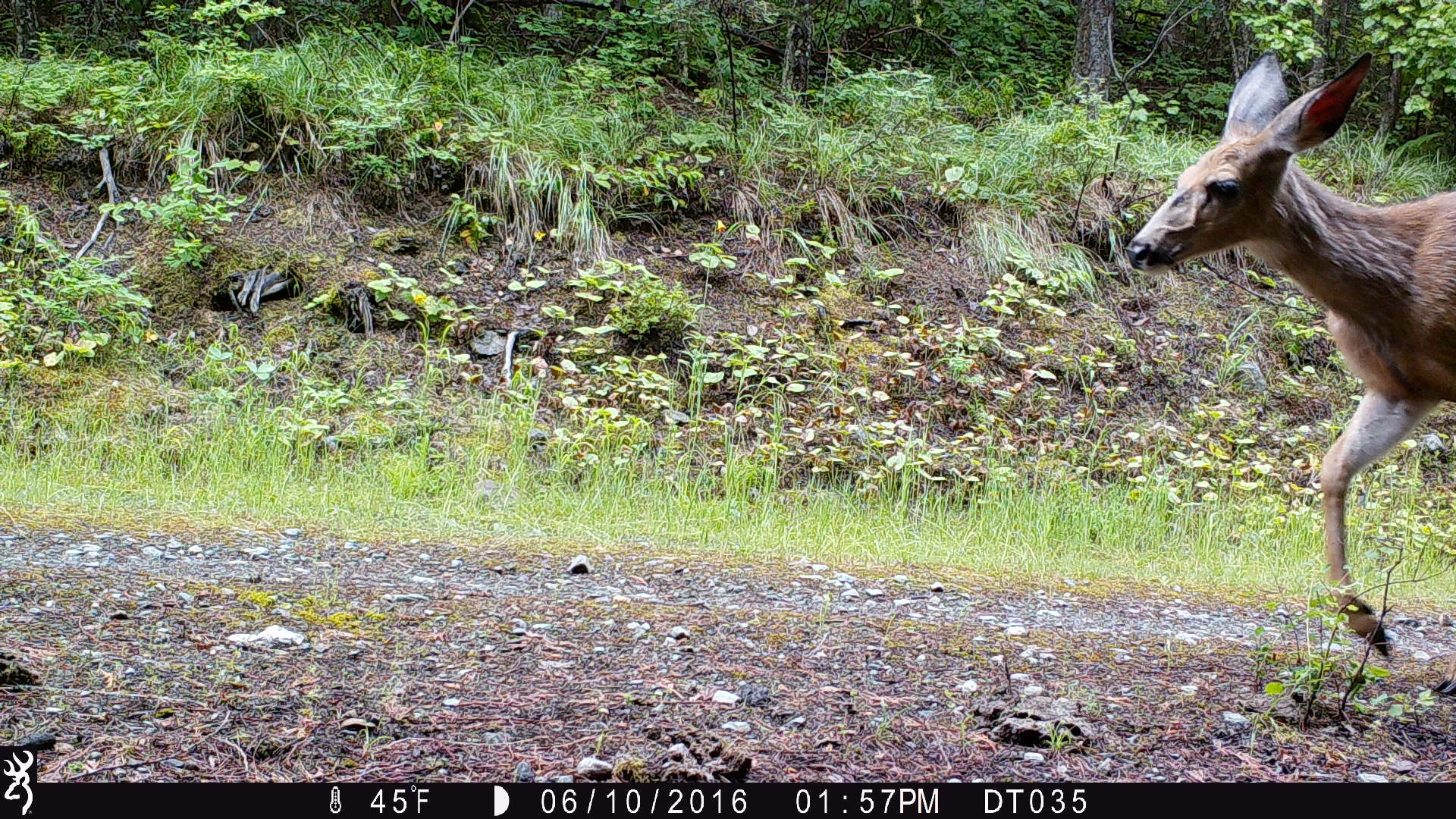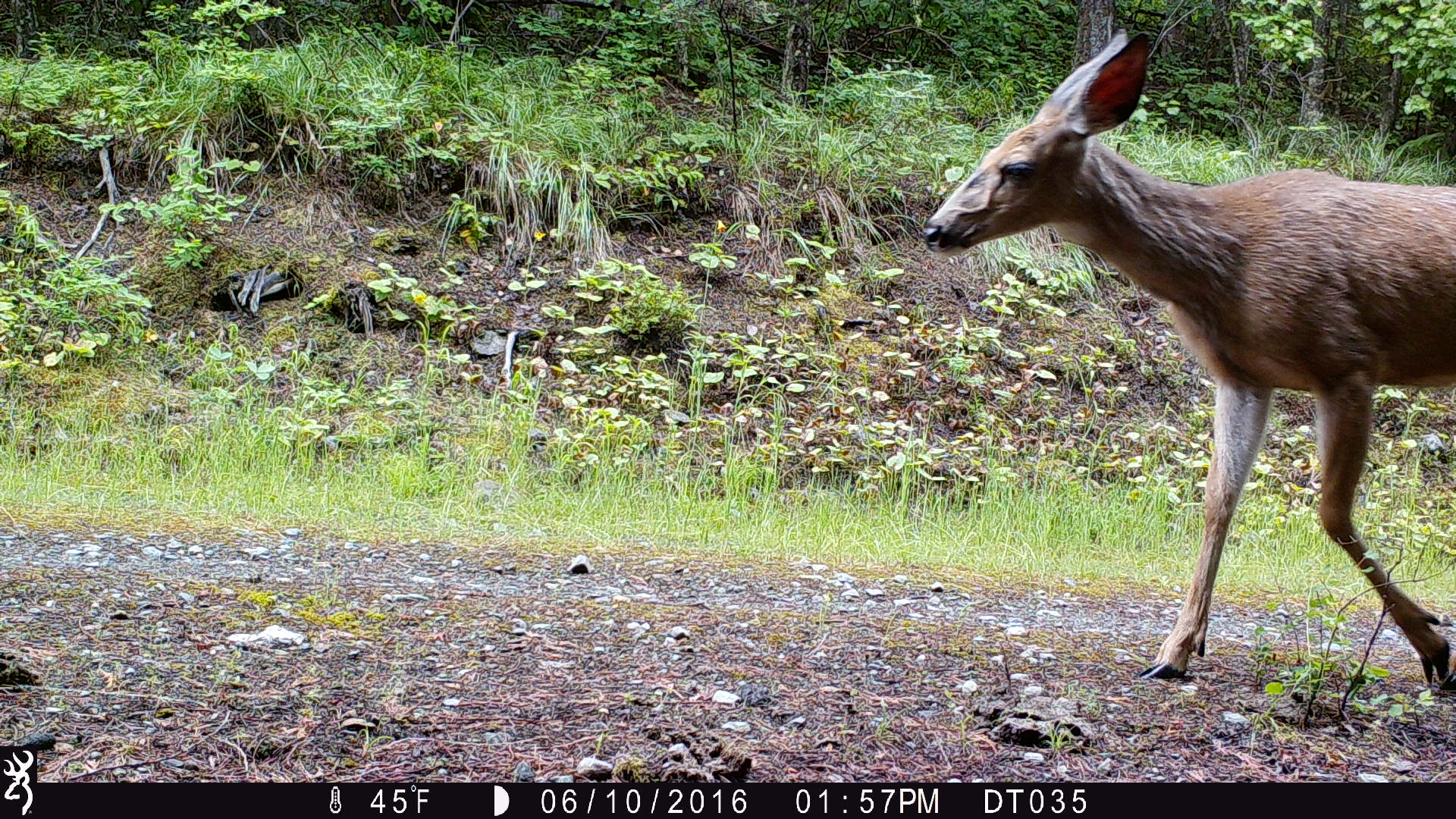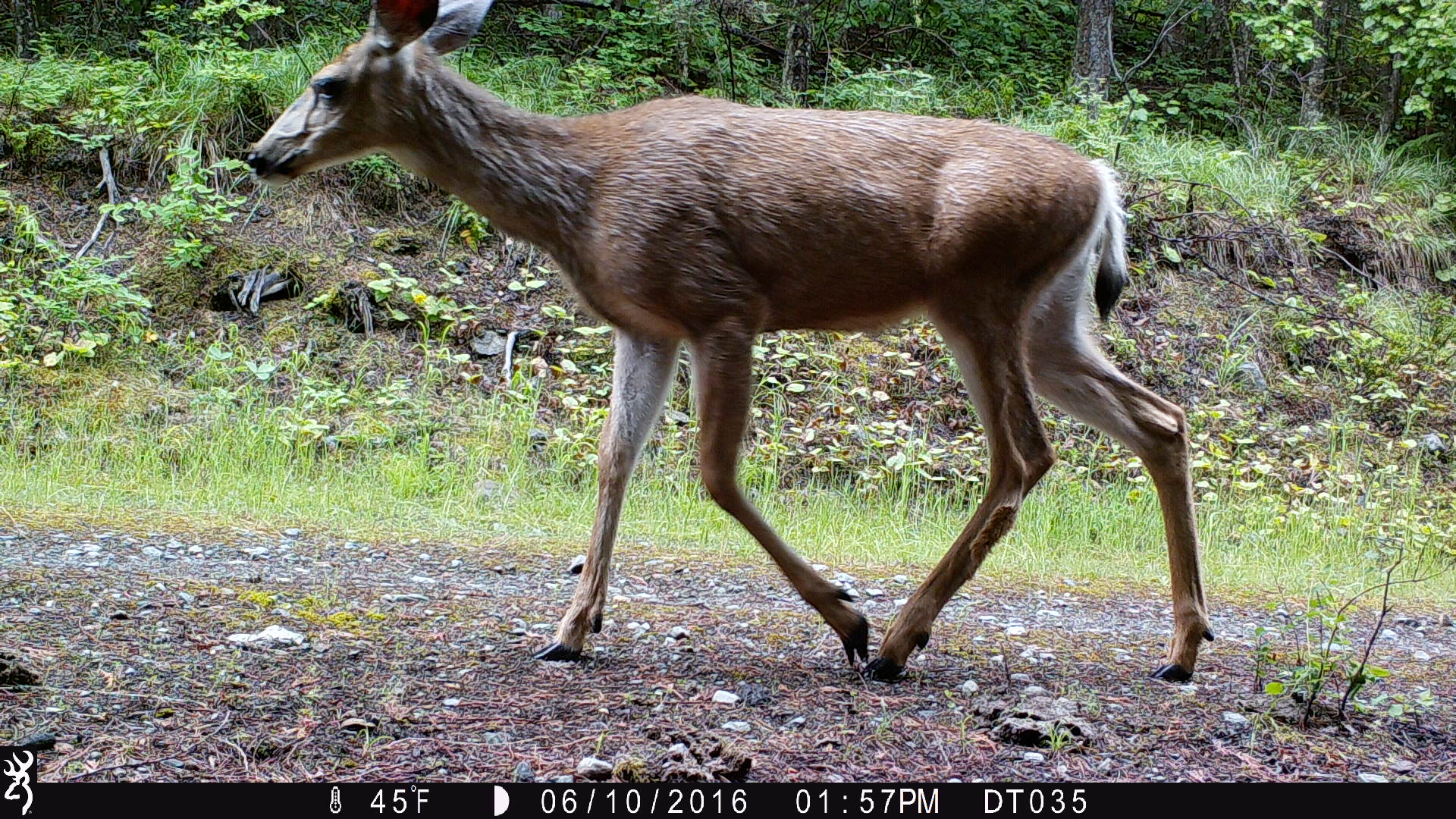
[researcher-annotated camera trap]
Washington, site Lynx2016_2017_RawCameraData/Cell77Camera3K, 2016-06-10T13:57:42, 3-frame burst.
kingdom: Animalia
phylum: Chordata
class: Mammalia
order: Artiodactyla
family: Cervidae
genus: Odocoileus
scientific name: Odocoileus hemionus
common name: mule deer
Odocoileus hemionus (mule deer). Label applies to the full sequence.